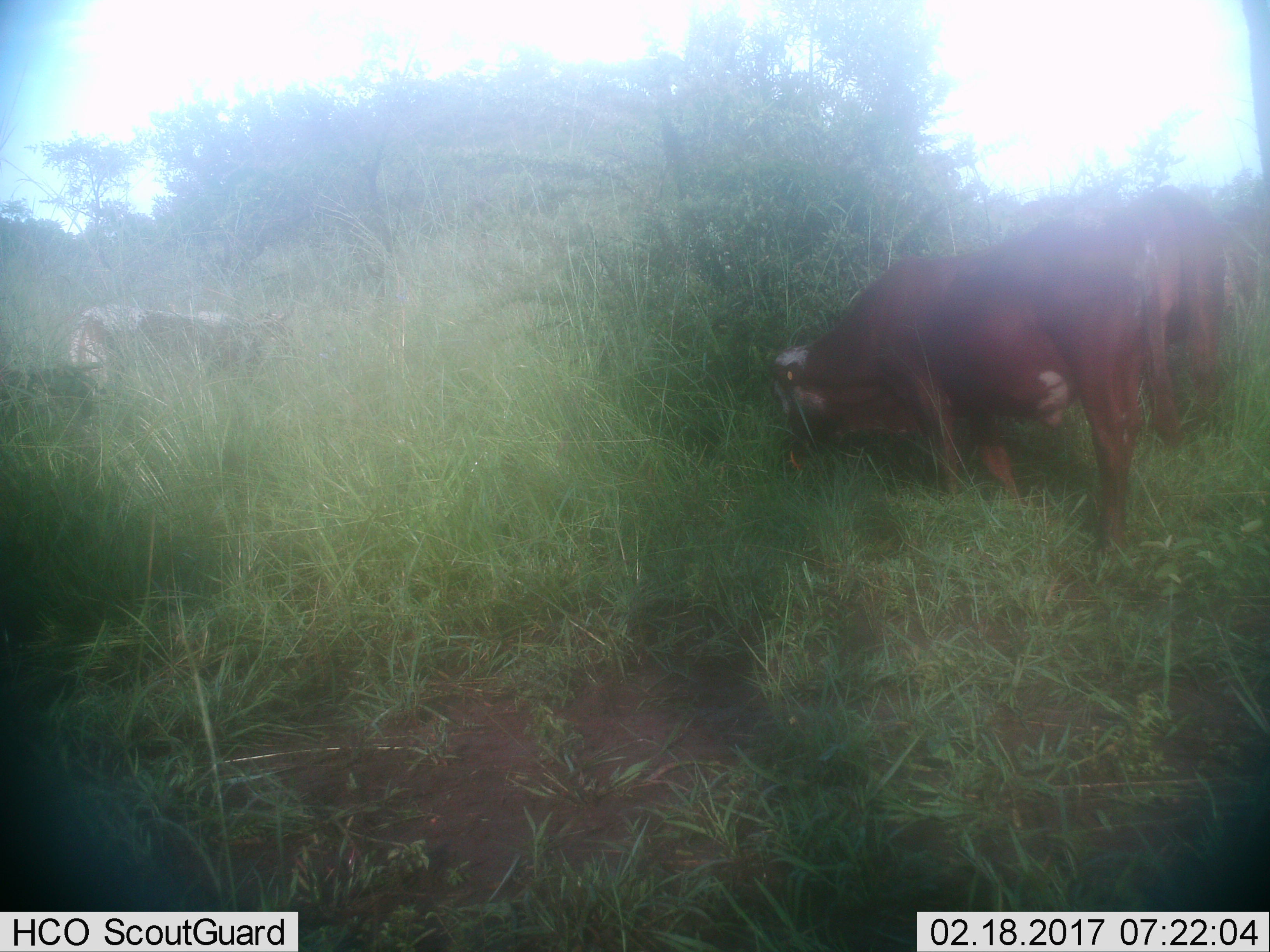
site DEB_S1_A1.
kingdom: Animalia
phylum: Chordata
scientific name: Vertebrata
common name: domestic animal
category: domesticanimal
Domesticanimal (domestic animal) (Vertebrata), count 3. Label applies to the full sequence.